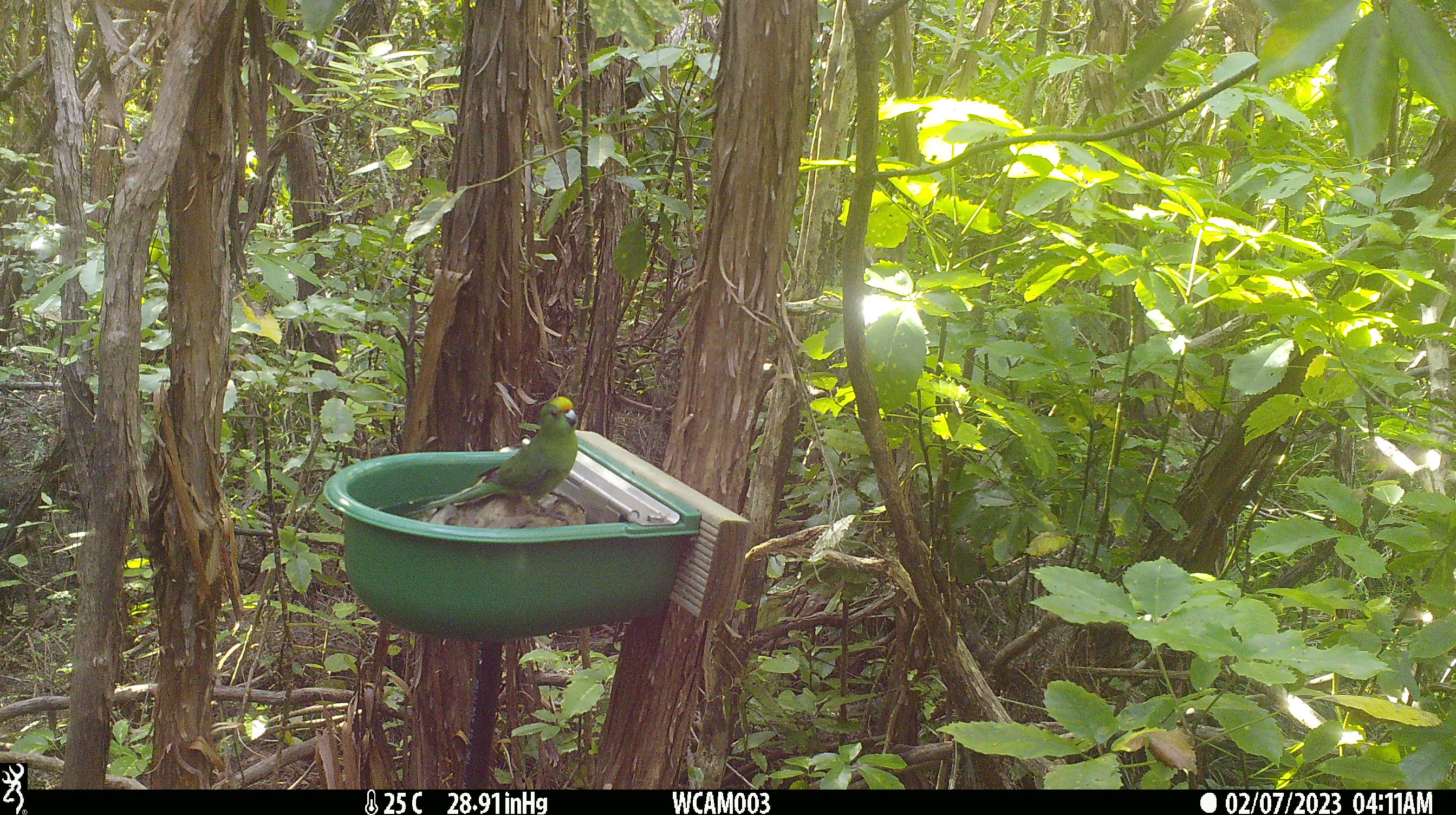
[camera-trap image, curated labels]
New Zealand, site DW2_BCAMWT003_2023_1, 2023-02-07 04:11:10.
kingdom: Animalia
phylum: Chordata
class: Aves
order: Psittaciformes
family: Psittaculidae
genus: Cyanoramphus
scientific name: Cyanoramphus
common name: parakeet